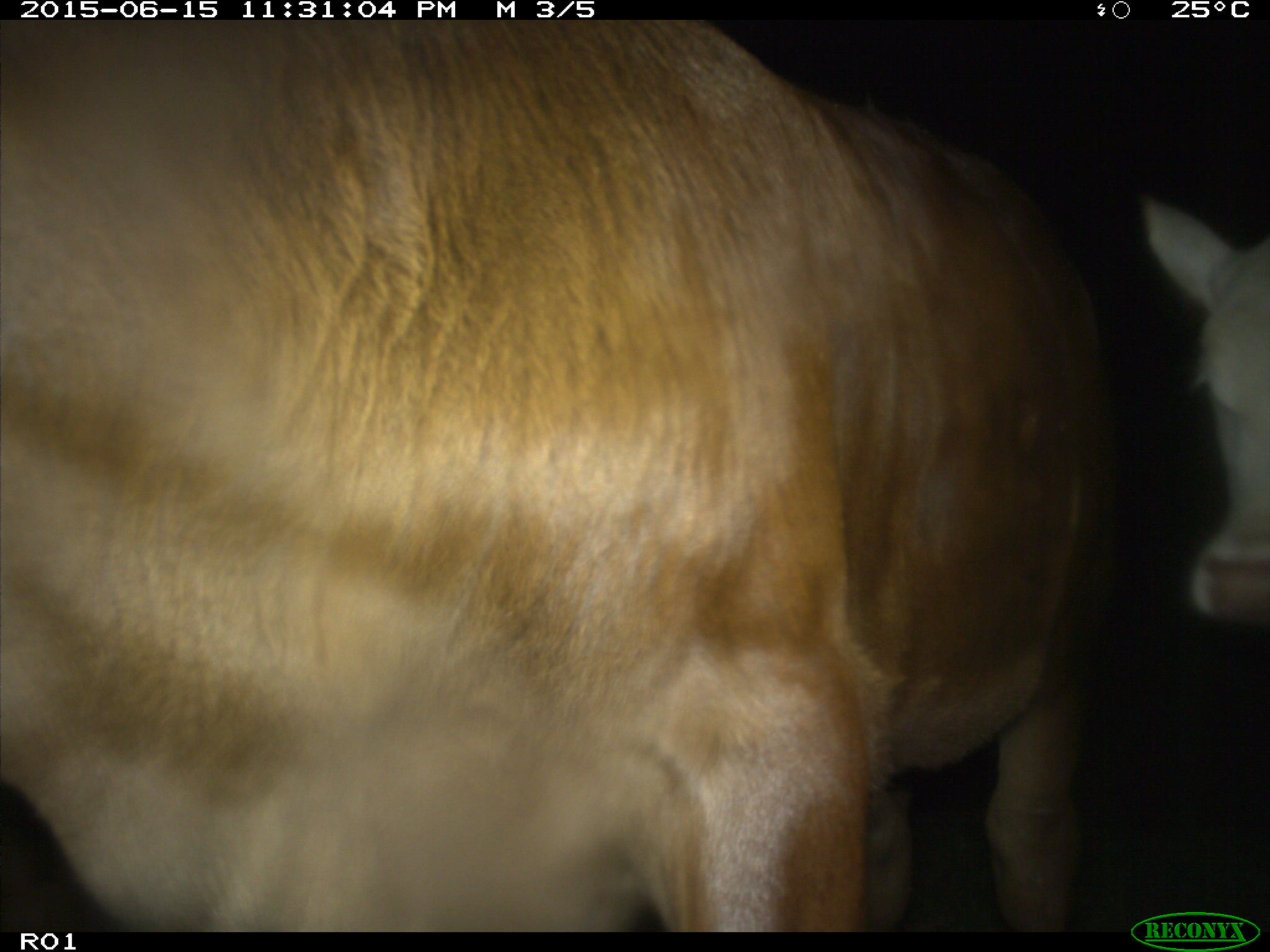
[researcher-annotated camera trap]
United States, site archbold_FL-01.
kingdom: Animalia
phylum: Chordata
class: Mammalia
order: Artiodactyla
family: Bovidae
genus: Bos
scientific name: Bos taurus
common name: domestic cow